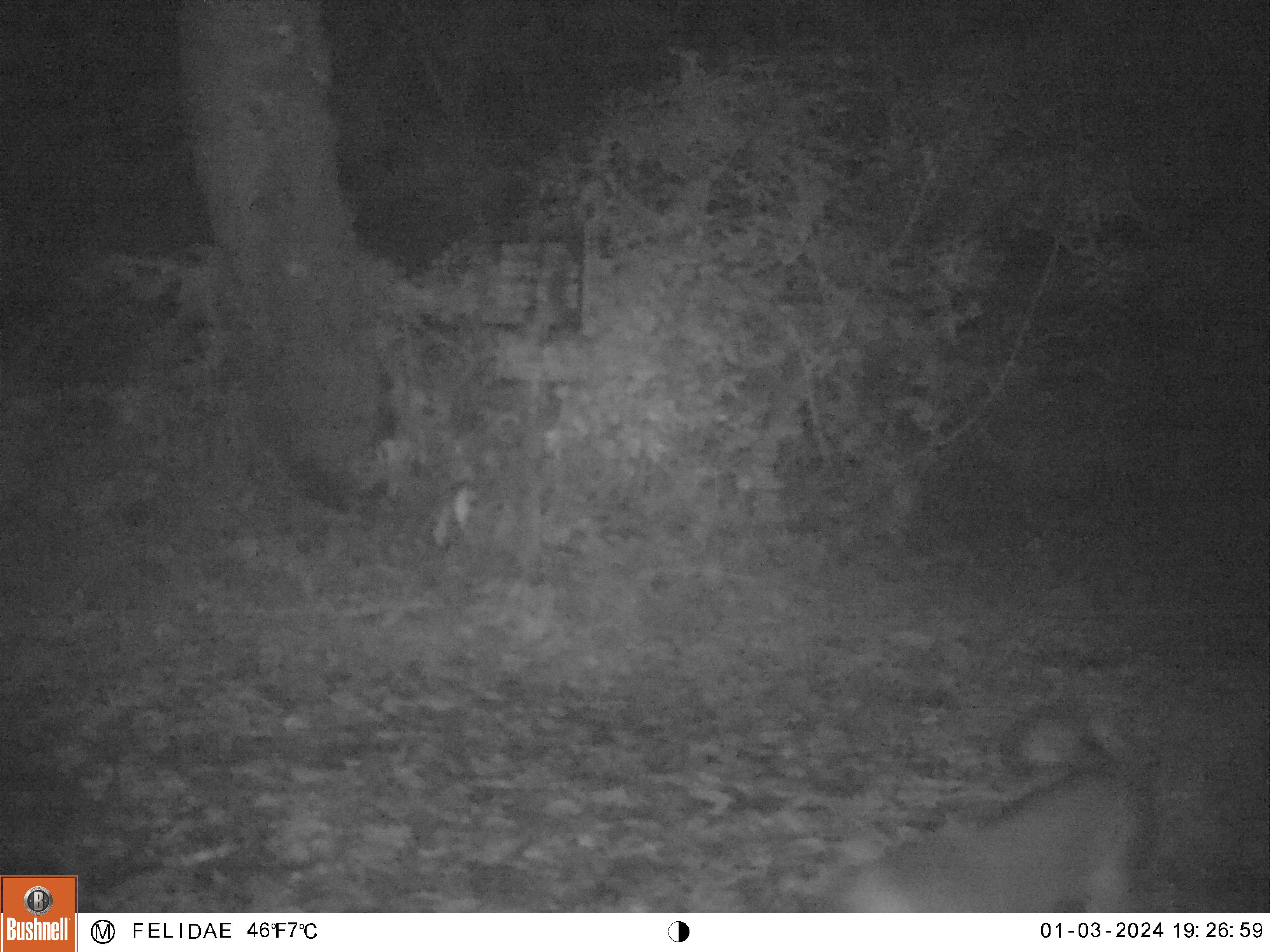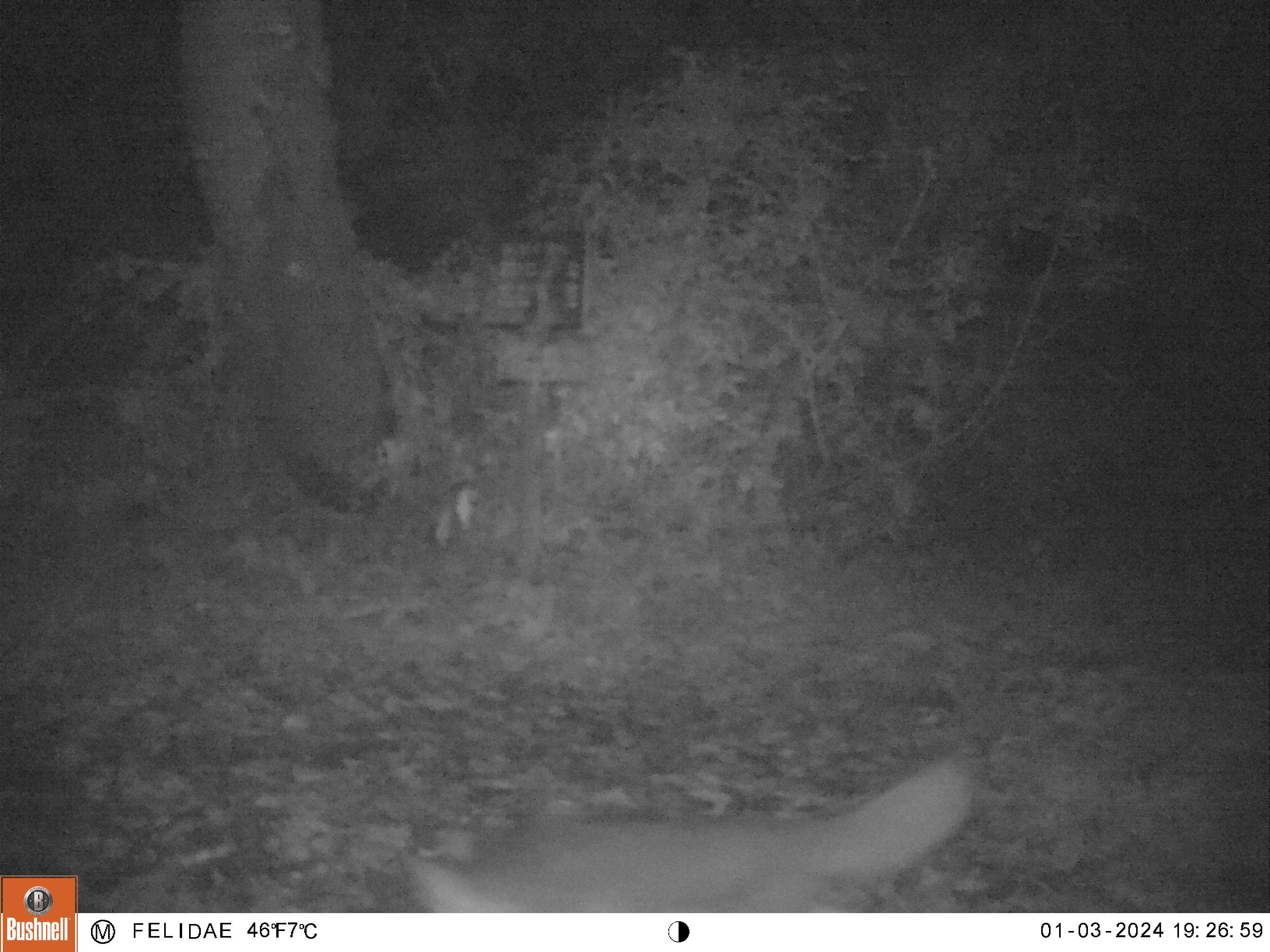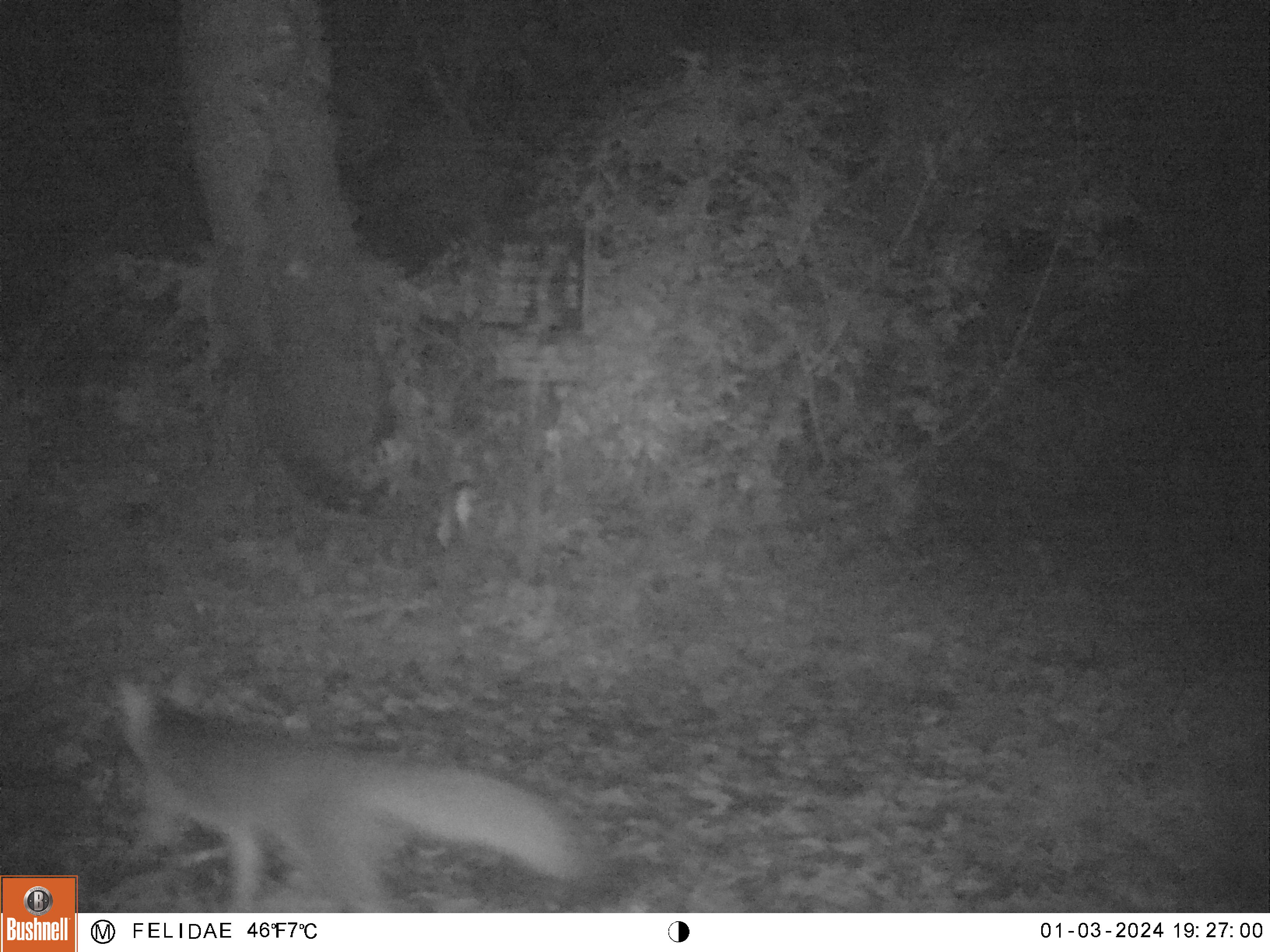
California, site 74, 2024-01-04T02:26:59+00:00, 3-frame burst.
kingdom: Animalia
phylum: Chordata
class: Mammalia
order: Carnivora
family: Canidae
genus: Urocyon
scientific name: Urocyon cinereoargenteus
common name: gray fox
Gray fox (Urocyon cinereoargenteus).